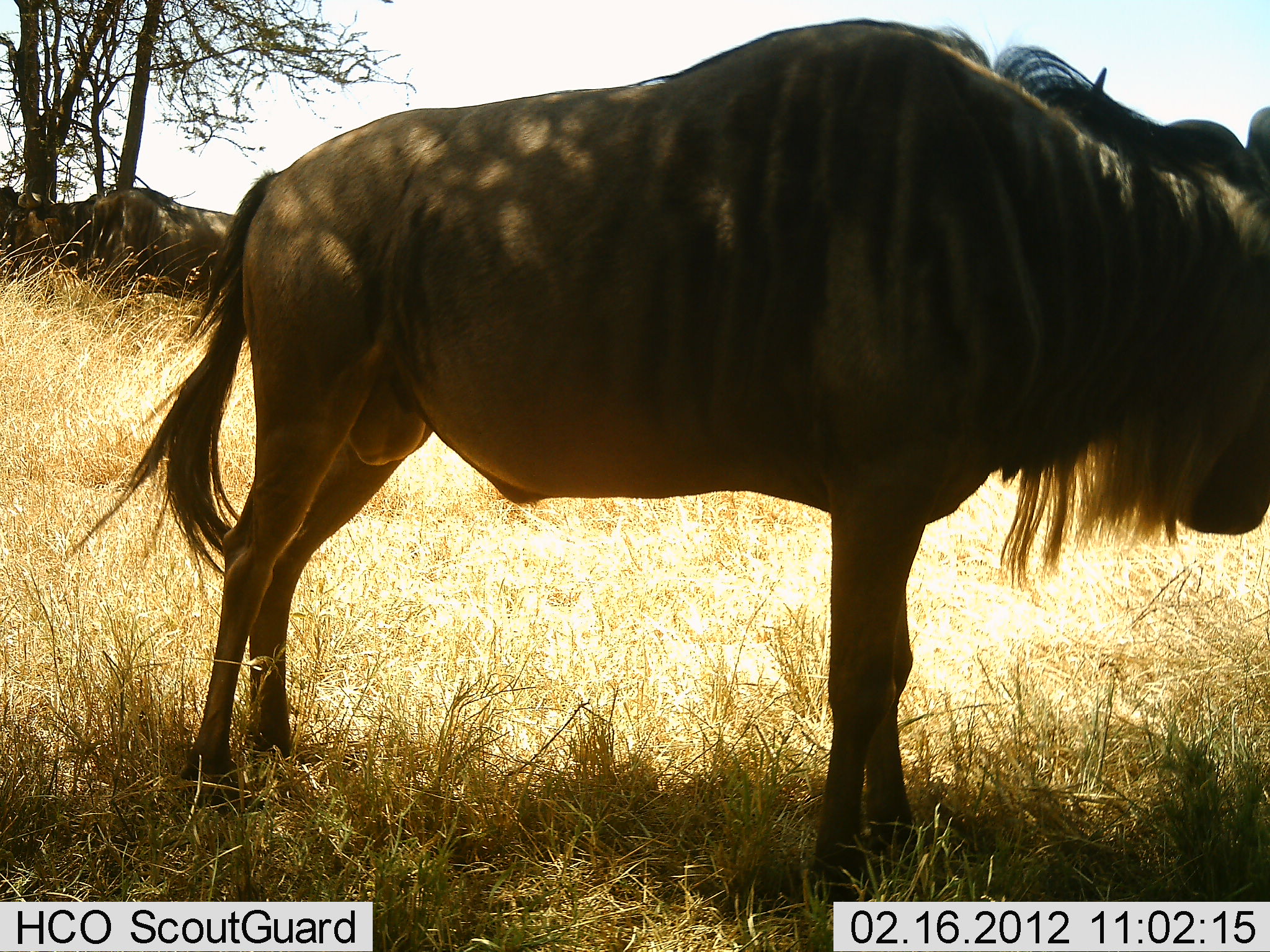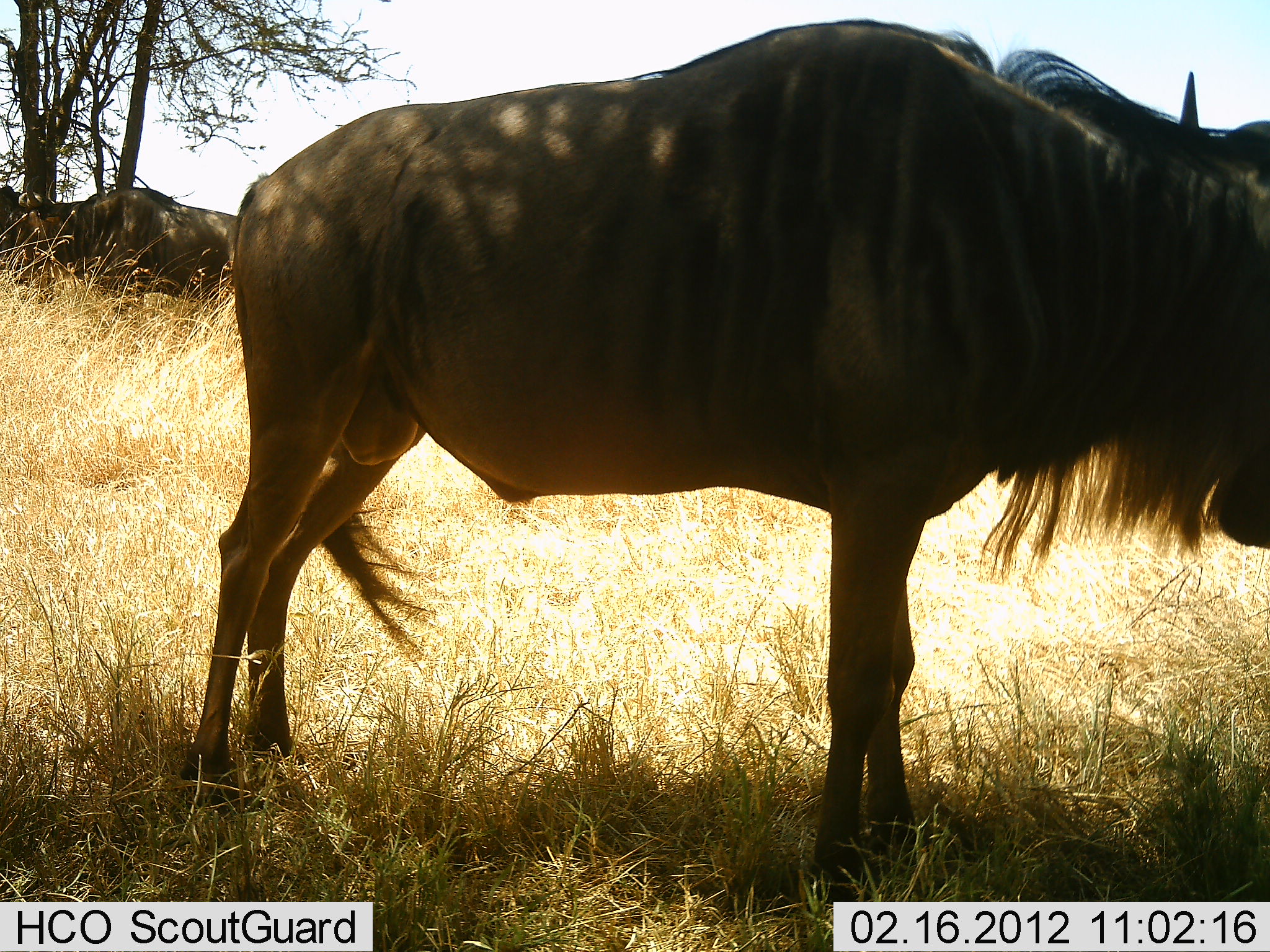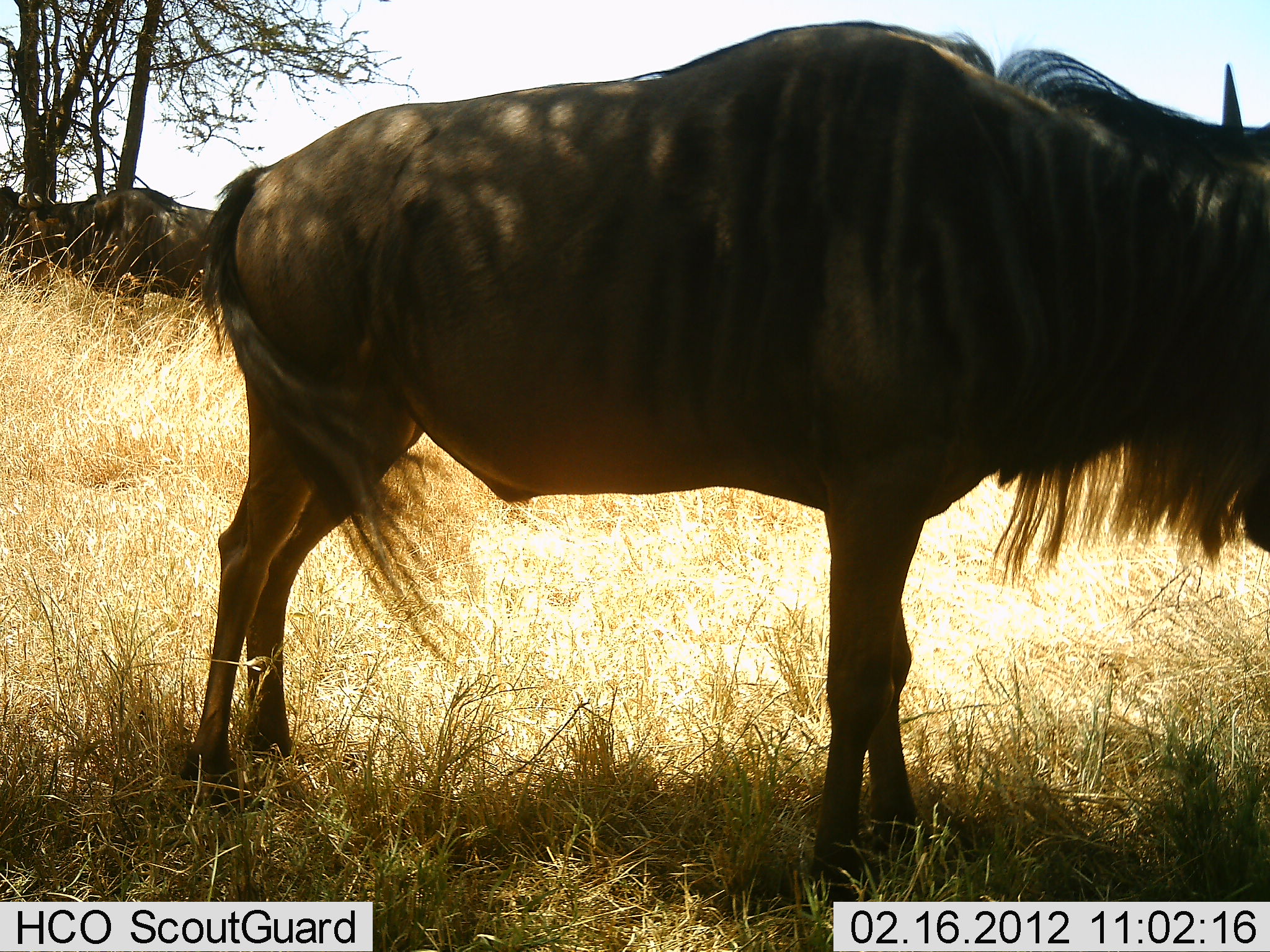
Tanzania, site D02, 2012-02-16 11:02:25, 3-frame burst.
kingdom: Animalia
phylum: Chordata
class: Mammalia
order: Artiodactyla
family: Bovidae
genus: Connochaetes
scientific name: Connochaetes taurinus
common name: blue wildebeest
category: wildebeest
Wildebeest (blue wildebeest) (Connochaetes taurinus), count 2. Behavior (volunteer vote fractions): standing 100%, resting 0%, moving 0%, interacting 0%. Young present (vote fraction): 0%. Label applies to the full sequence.